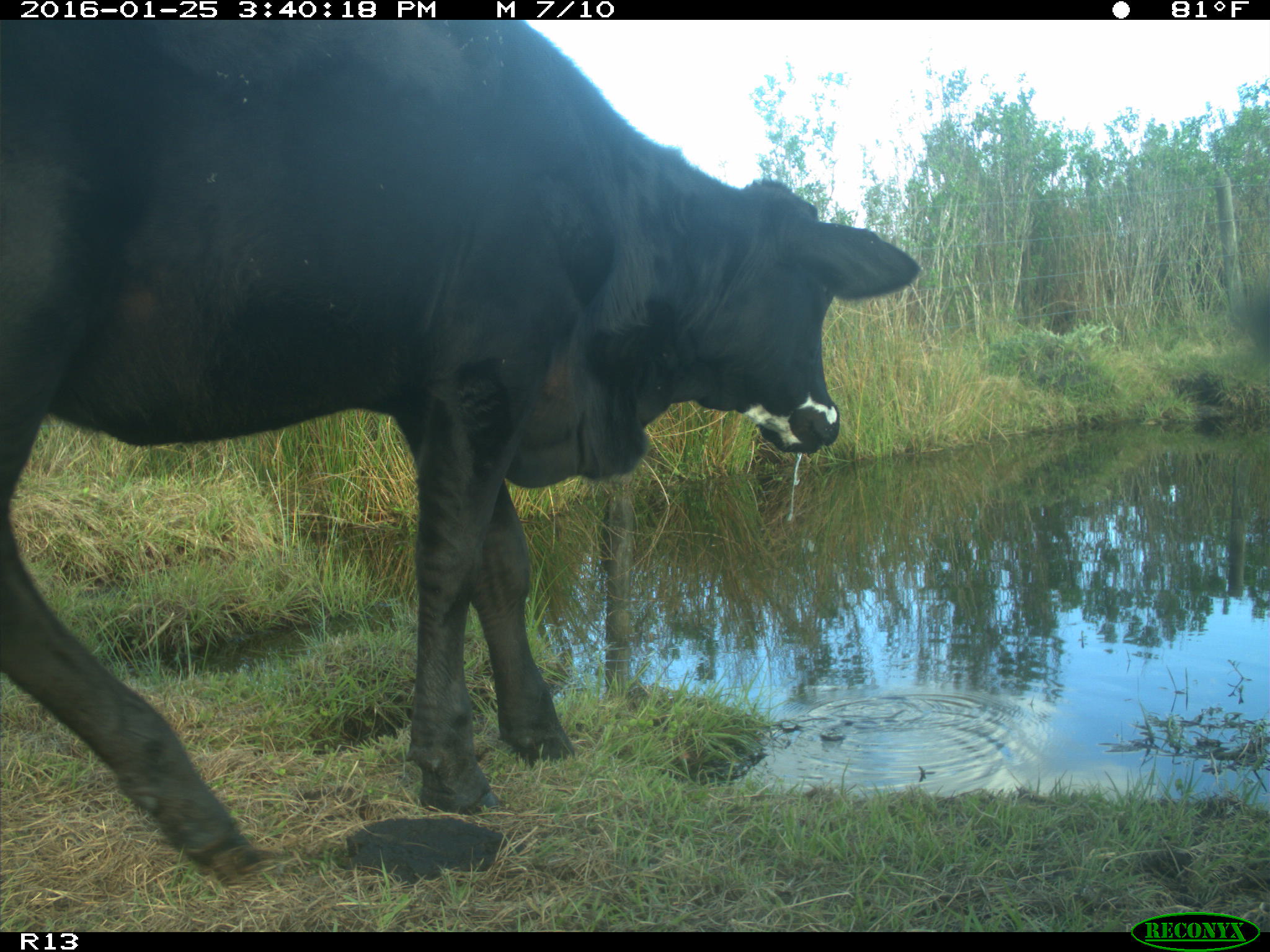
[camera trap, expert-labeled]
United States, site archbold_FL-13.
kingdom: Animalia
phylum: Chordata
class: Mammalia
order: Artiodactyla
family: Bovidae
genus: Bos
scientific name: Bos taurus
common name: domestic cow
Bos taurus (domestic cow).